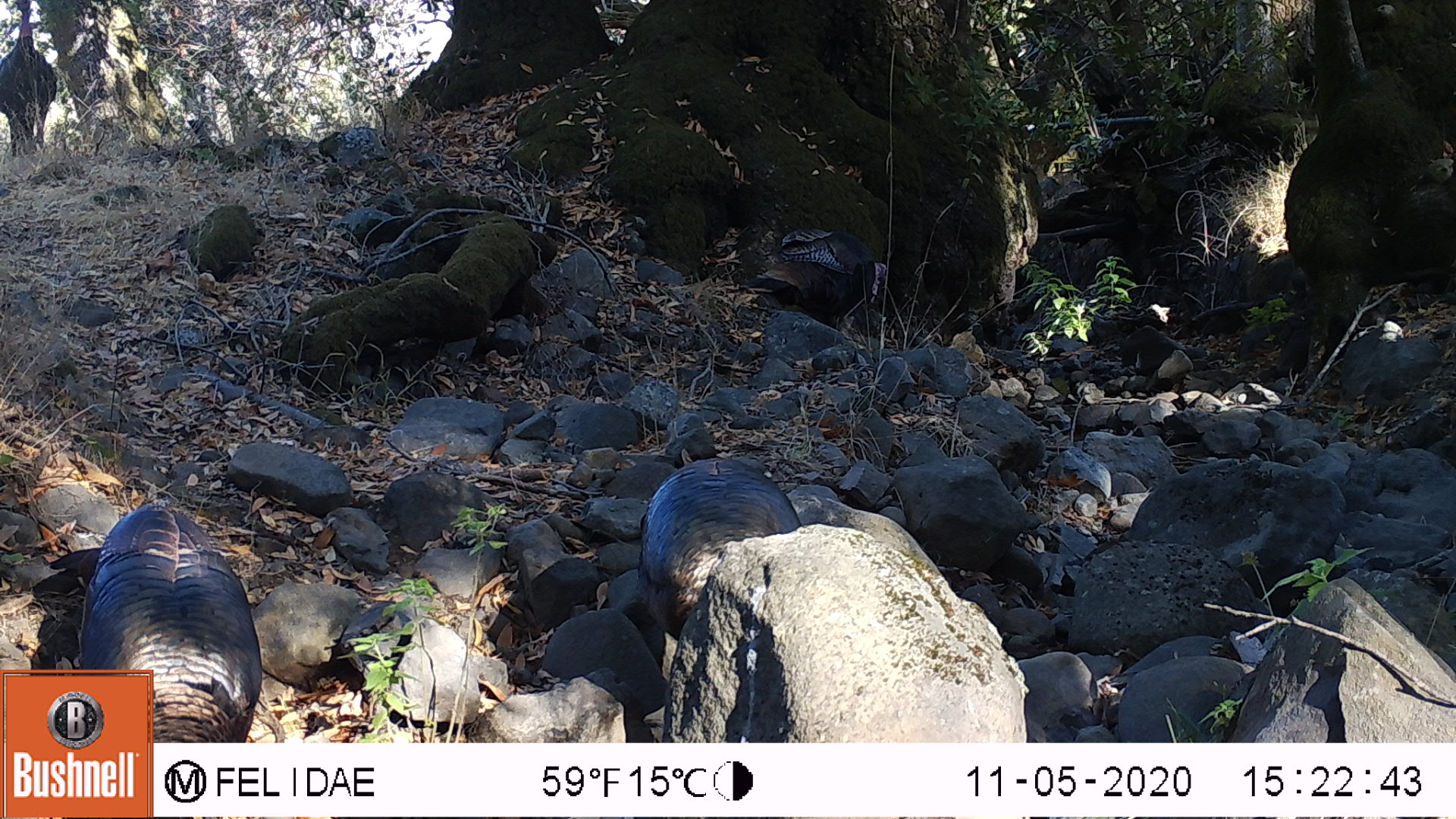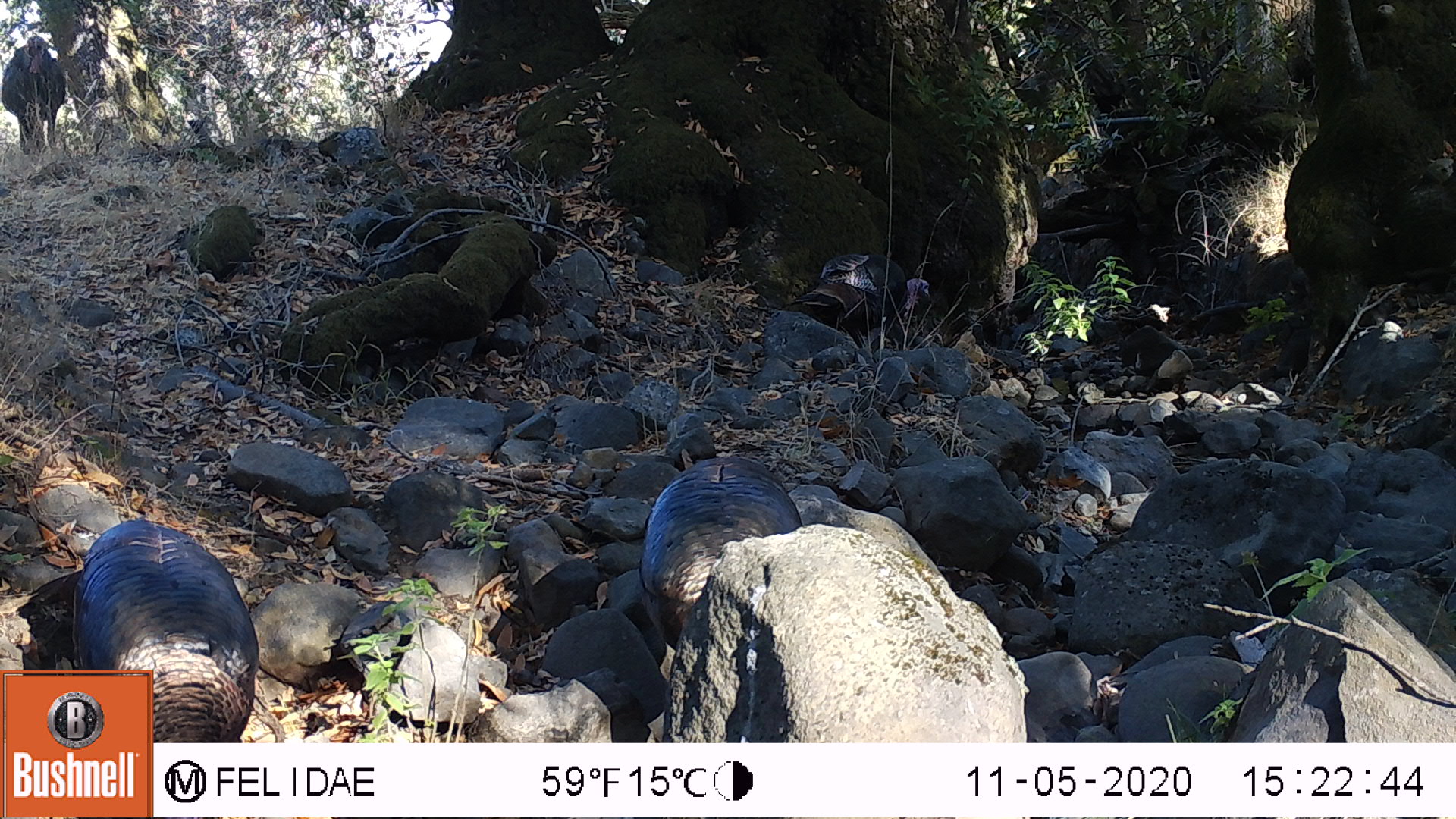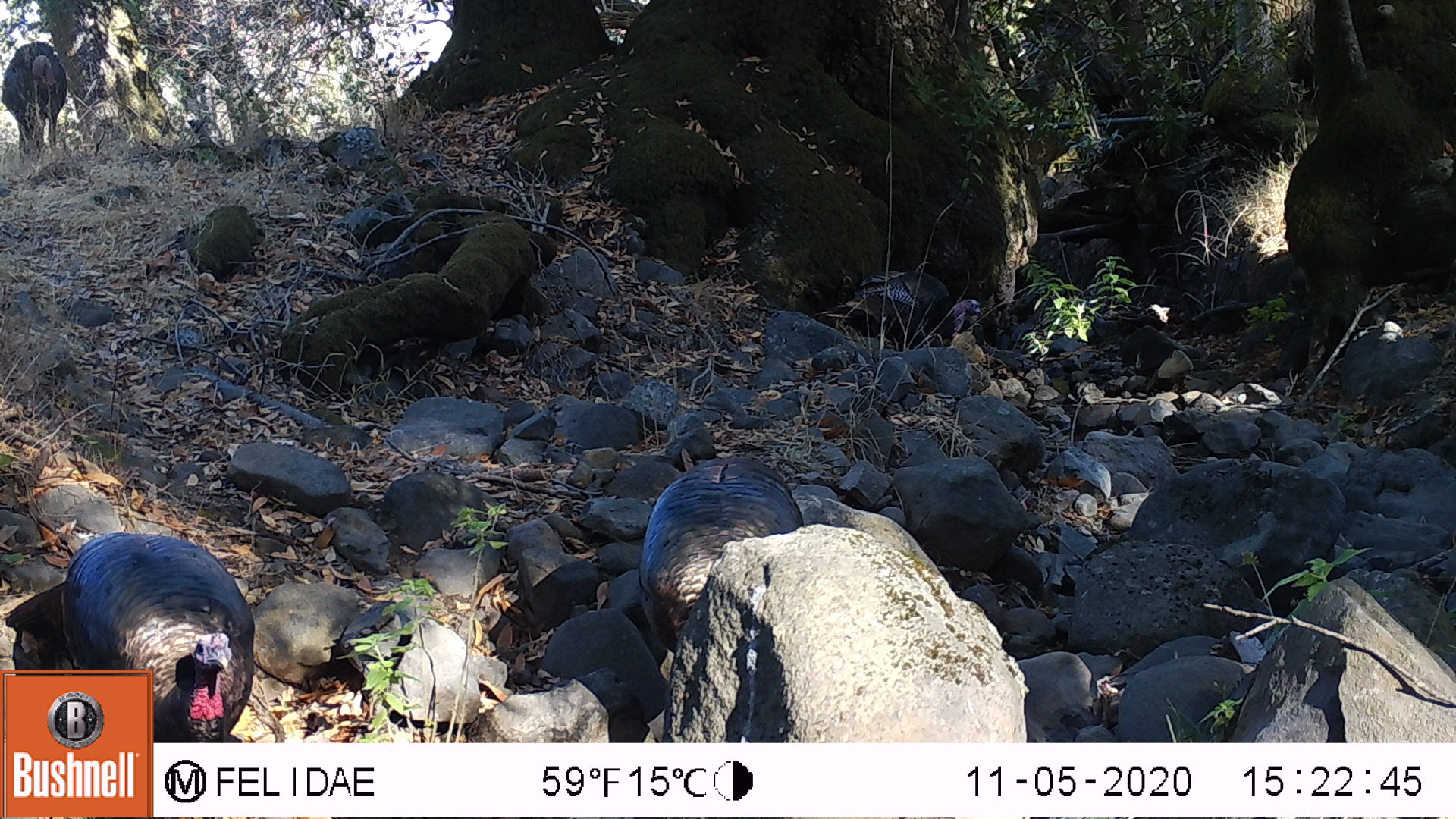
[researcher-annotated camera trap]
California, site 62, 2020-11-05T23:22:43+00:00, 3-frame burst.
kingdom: Animalia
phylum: Chordata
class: Aves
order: Galliformes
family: Phasianidae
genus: Meleagris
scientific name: Meleagris gallopavo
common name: turkey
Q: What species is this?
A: Turkey (Meleagris gallopavo).